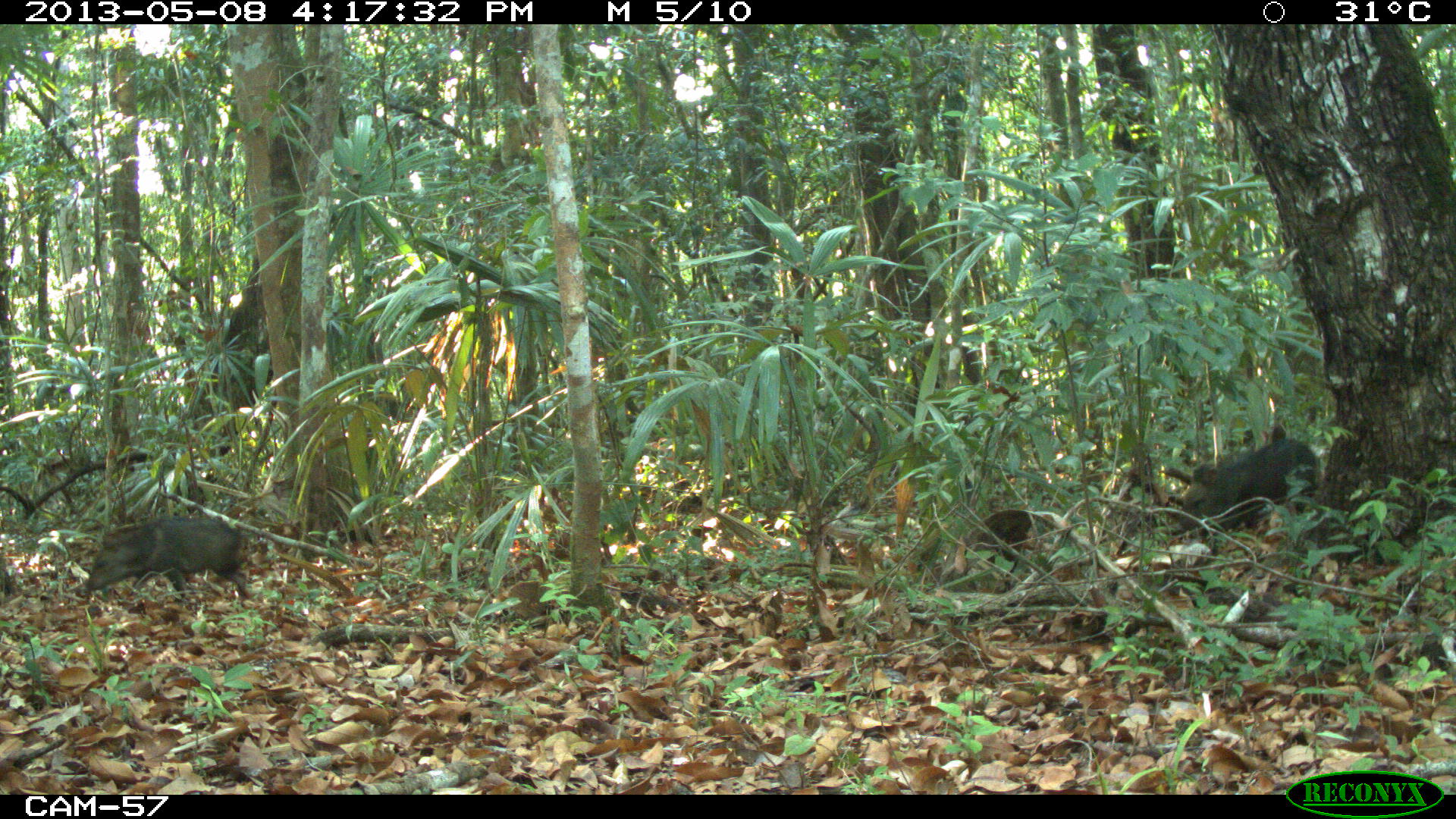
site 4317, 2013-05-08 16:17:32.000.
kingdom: Animalia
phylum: Chordata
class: Mammalia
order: Artiodactyla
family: Tayassuidae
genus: Pecari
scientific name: Pecari tajacu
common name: collared peccary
Pecari tajacu (collared peccary), count 4.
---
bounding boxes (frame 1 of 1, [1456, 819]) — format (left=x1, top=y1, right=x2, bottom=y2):
pecari tajacu: (left=1177, top=437, right=1318, bottom=555); (left=85, top=515, right=262, bottom=606); (left=963, top=509, right=1060, bottom=577)